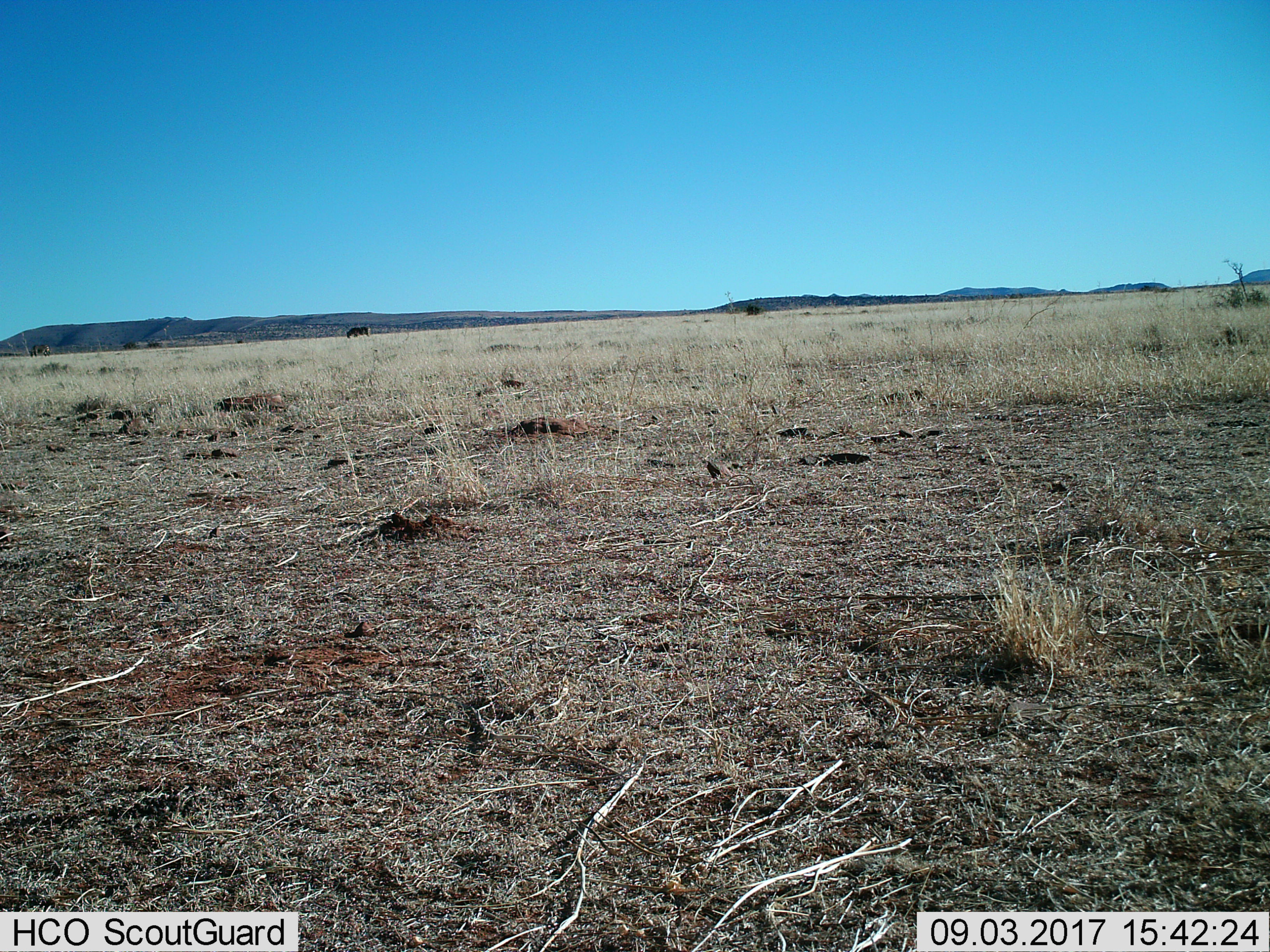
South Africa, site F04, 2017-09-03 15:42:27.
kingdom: Animalia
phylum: Chordata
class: Mammalia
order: Perissodactyla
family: Equidae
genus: Equus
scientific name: Equus zebra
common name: mountain zebra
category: zebramountain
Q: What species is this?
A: Zebramountain (mountain zebra) (Equus zebra).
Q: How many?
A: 2.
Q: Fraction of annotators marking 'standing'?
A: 0%.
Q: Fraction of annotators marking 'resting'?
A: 0%.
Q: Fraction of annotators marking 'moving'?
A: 0%.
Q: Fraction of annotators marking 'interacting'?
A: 0%.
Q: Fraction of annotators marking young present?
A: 0%.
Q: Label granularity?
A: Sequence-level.